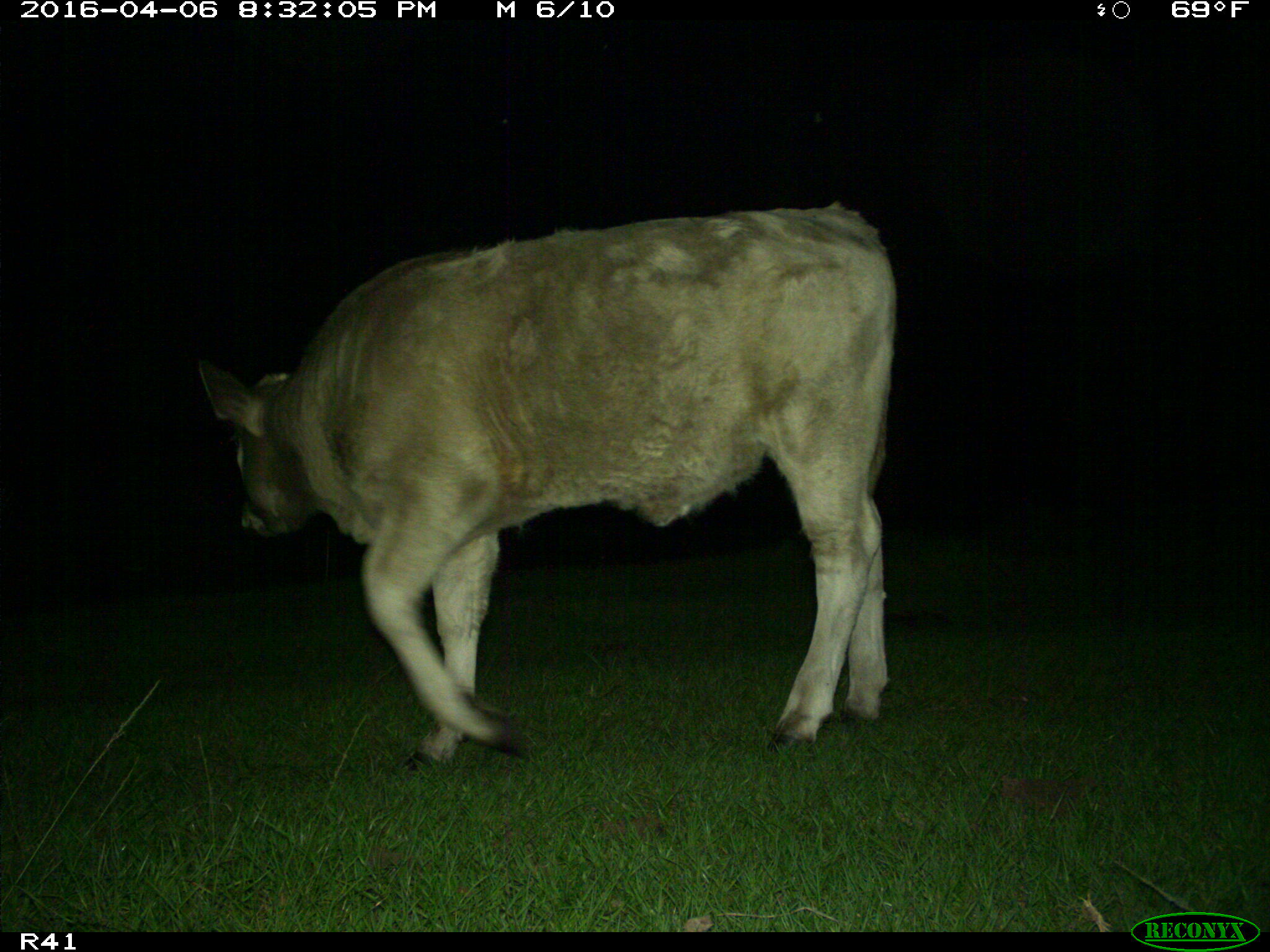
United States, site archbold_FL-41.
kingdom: Animalia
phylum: Chordata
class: Mammalia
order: Artiodactyla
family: Bovidae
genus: Bos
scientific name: Bos taurus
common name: domestic cow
Bos taurus (domestic cow).